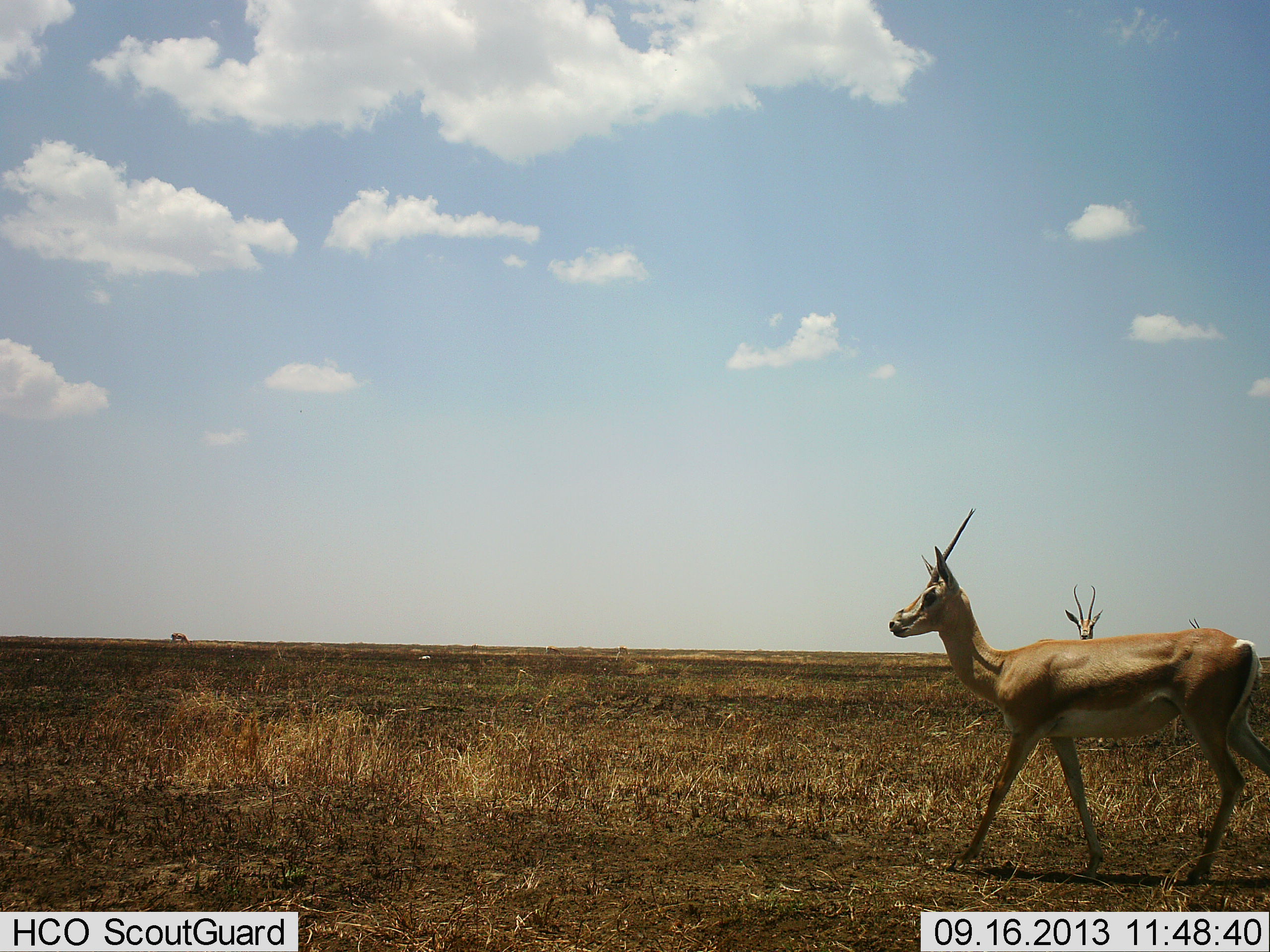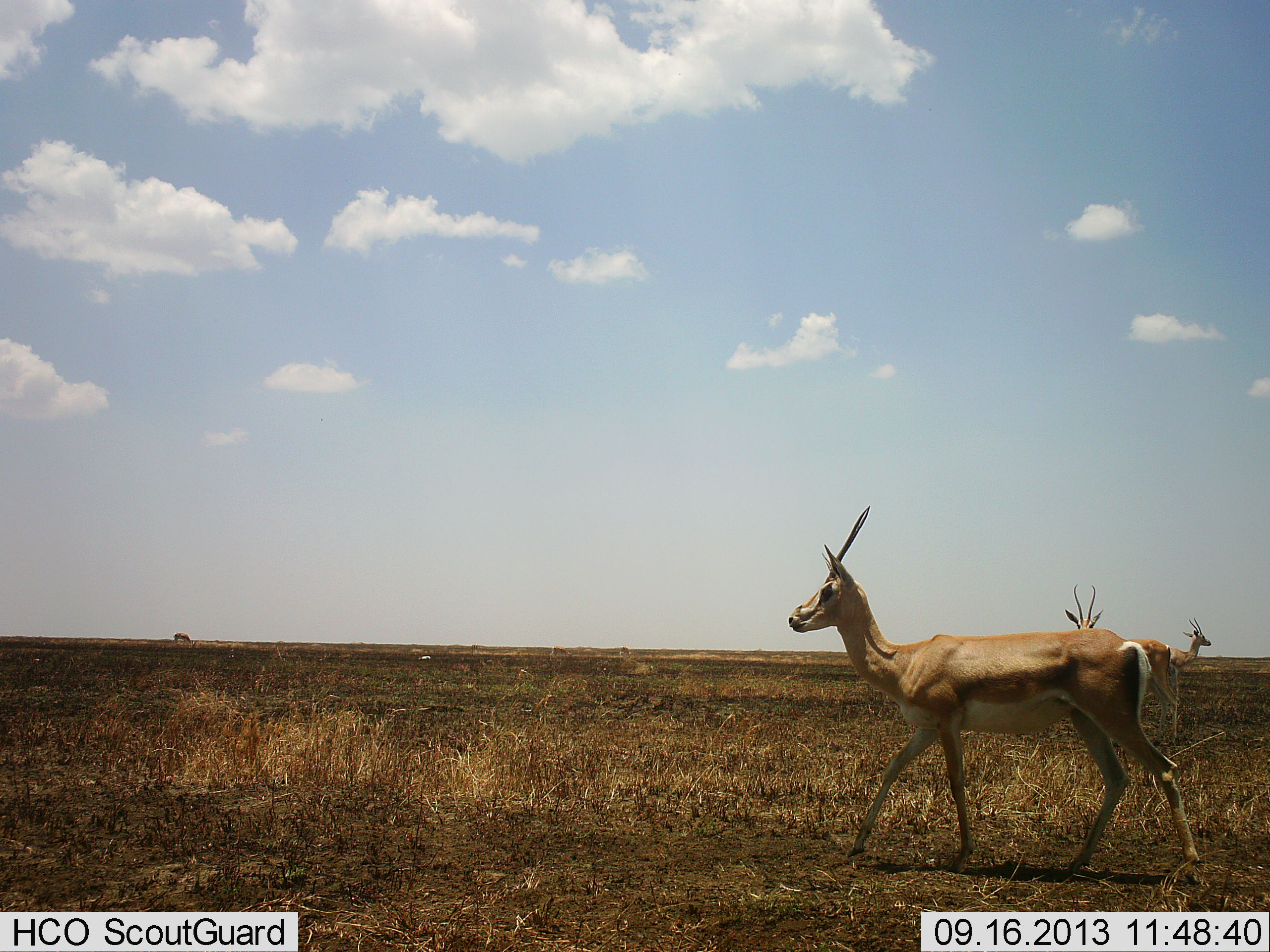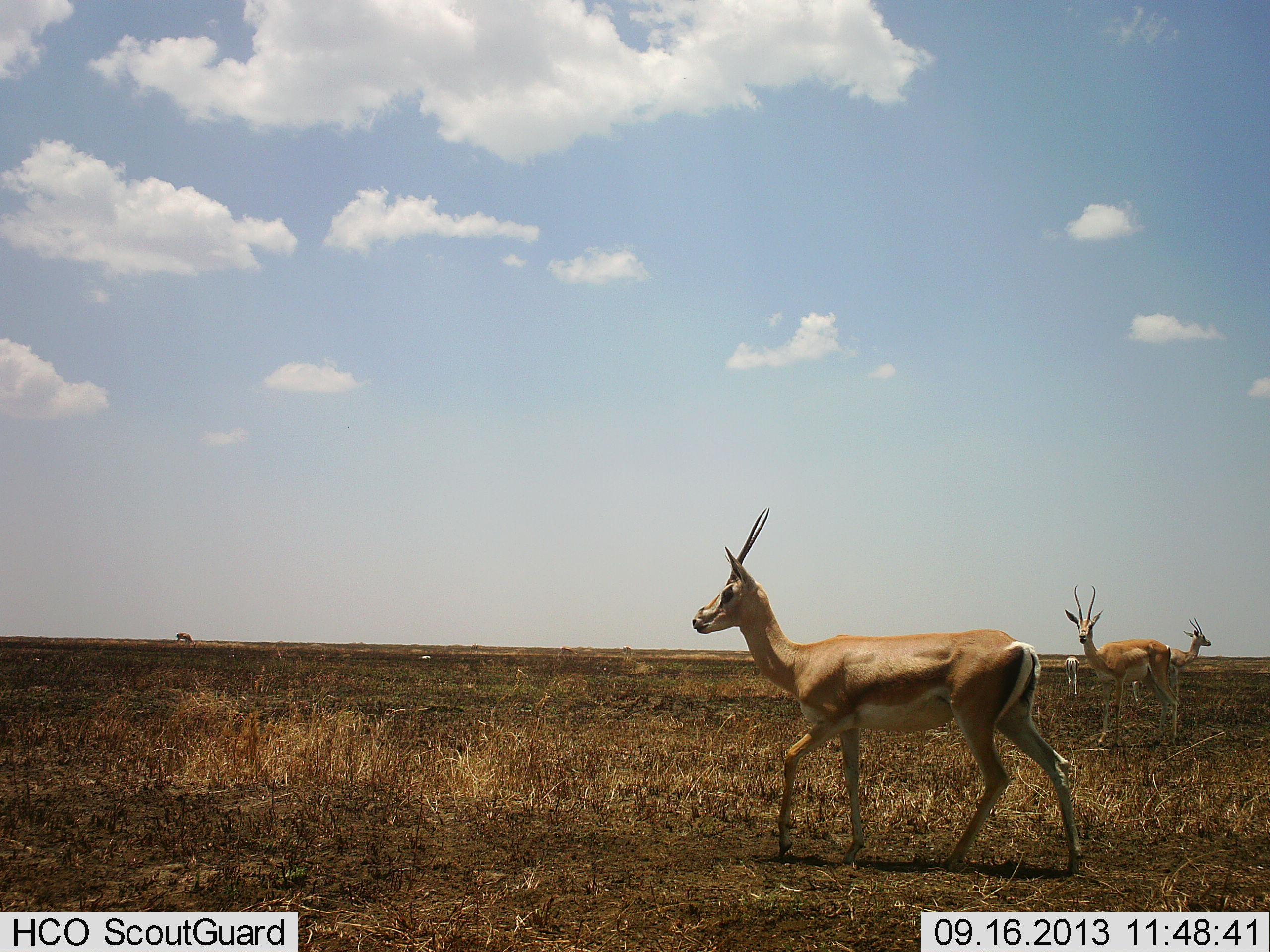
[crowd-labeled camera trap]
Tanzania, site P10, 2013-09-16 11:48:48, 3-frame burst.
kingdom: Animalia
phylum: Chordata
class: Mammalia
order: Artiodactyla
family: Bovidae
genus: Nanger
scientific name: Nanger granti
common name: grant's gazelle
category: gazellegrants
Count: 4.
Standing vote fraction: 80%.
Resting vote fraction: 0%.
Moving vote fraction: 100%.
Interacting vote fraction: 0%.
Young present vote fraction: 0%.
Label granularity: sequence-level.